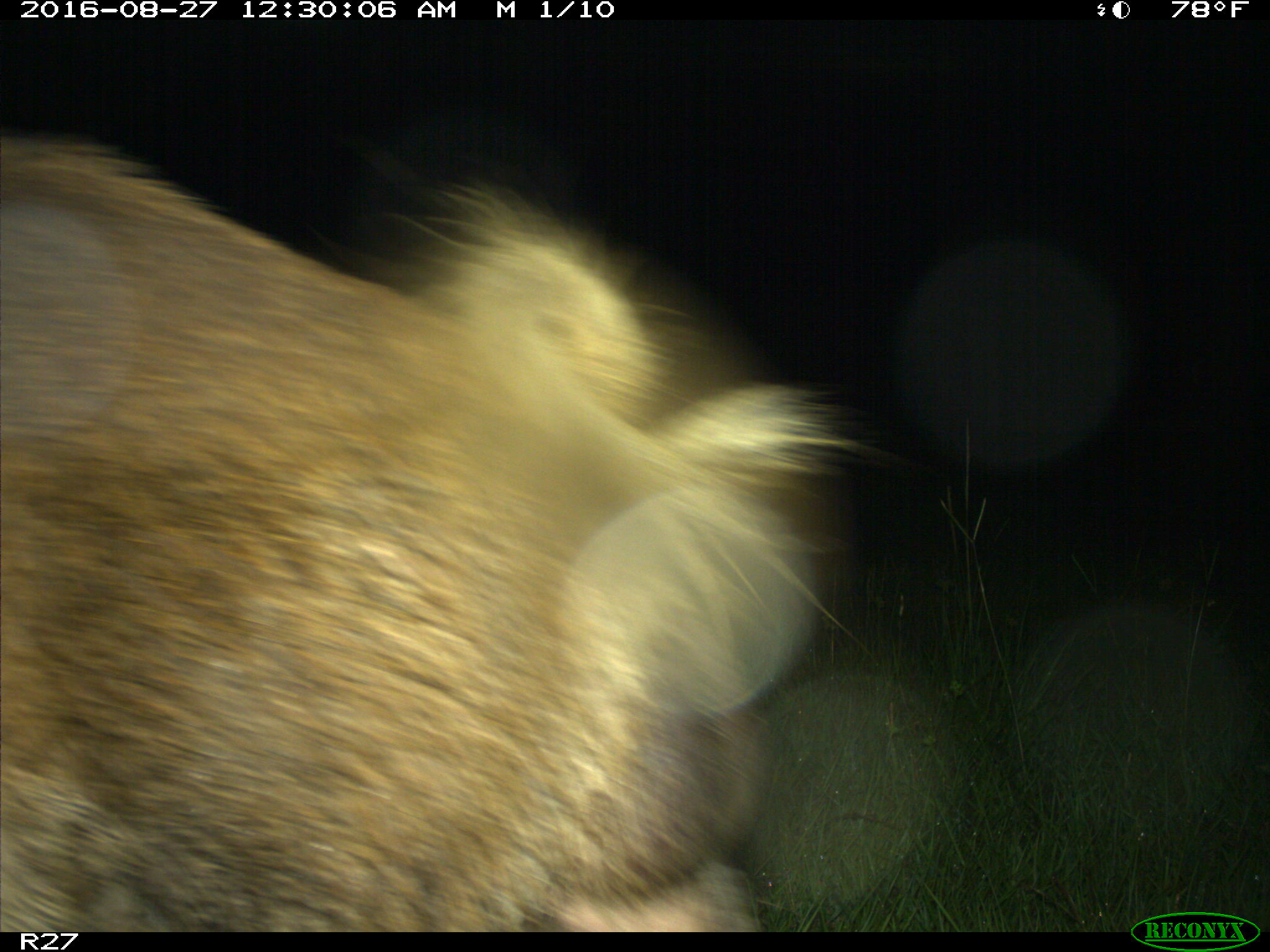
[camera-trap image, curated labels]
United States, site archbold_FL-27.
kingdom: Animalia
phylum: Chordata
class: Mammalia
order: Artiodactyla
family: Suidae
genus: Sus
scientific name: Sus scrofa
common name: wild boar